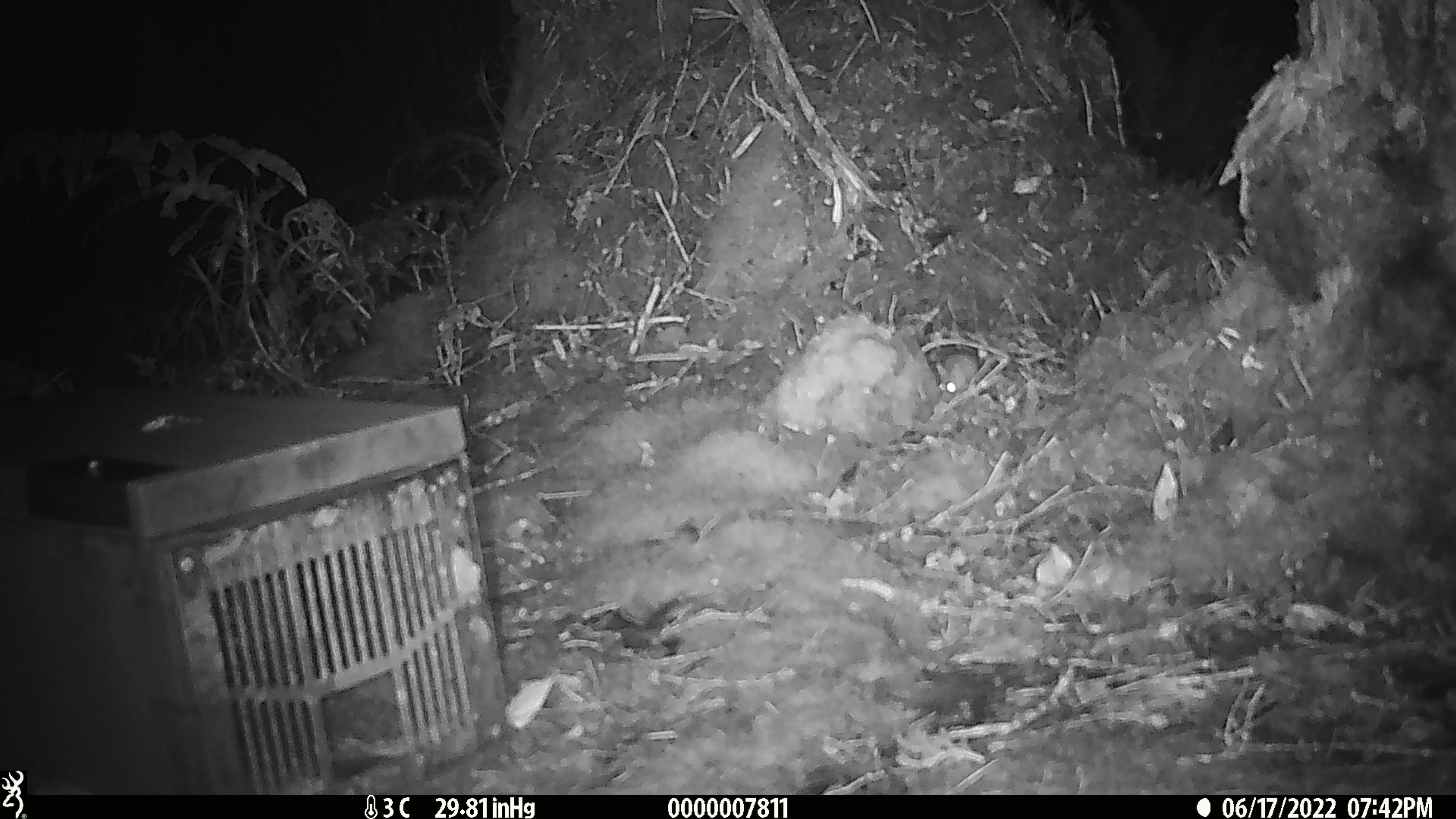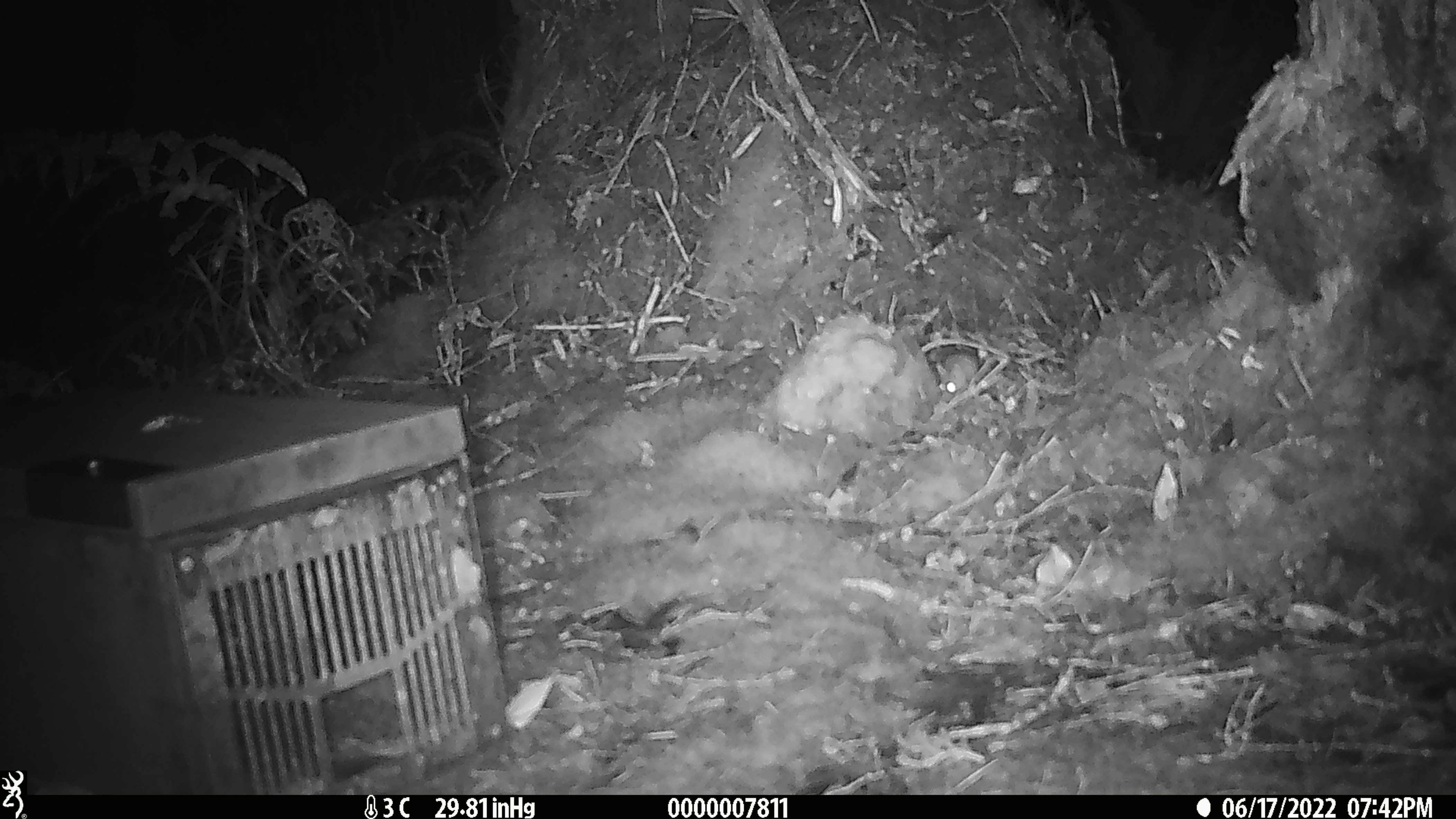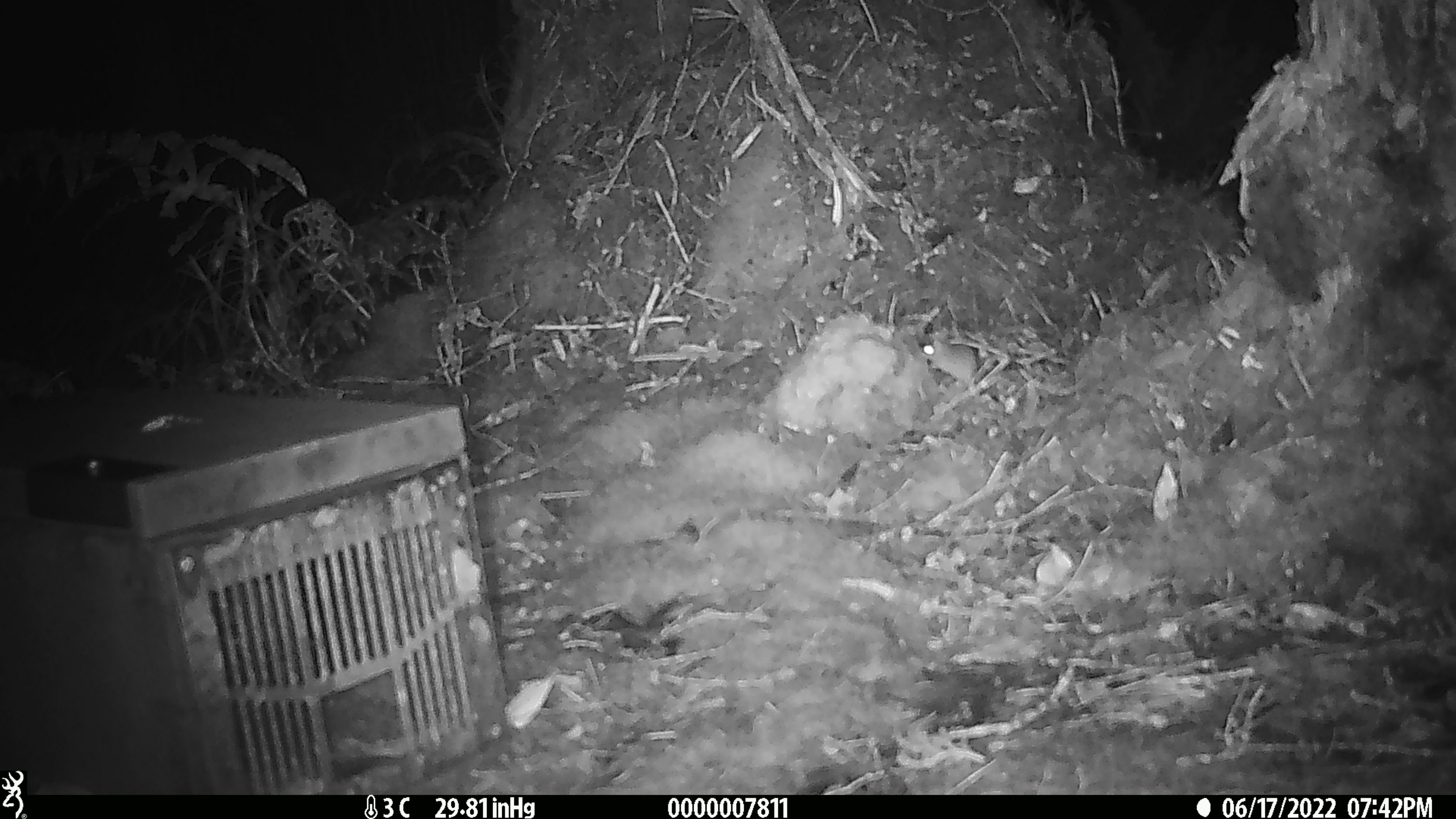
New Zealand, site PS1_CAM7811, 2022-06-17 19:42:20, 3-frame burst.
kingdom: Animalia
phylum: Chordata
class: Mammalia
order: Rodentia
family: Muridae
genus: Mus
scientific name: Mus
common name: mouse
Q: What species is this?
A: Mouse (Mus).